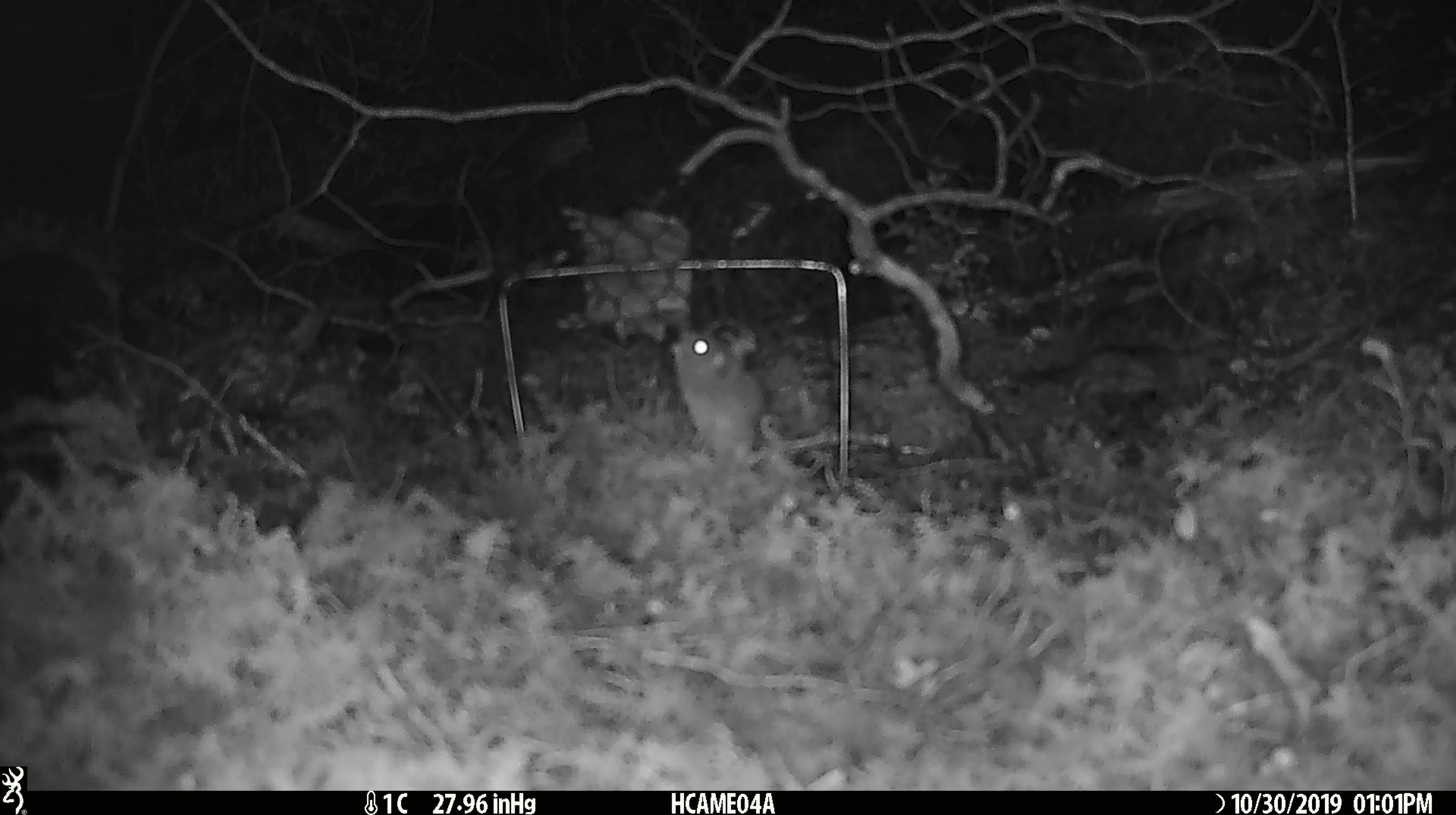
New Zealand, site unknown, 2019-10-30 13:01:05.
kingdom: Animalia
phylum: Chordata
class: Mammalia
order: Rodentia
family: Muridae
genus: Mus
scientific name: Mus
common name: mouse